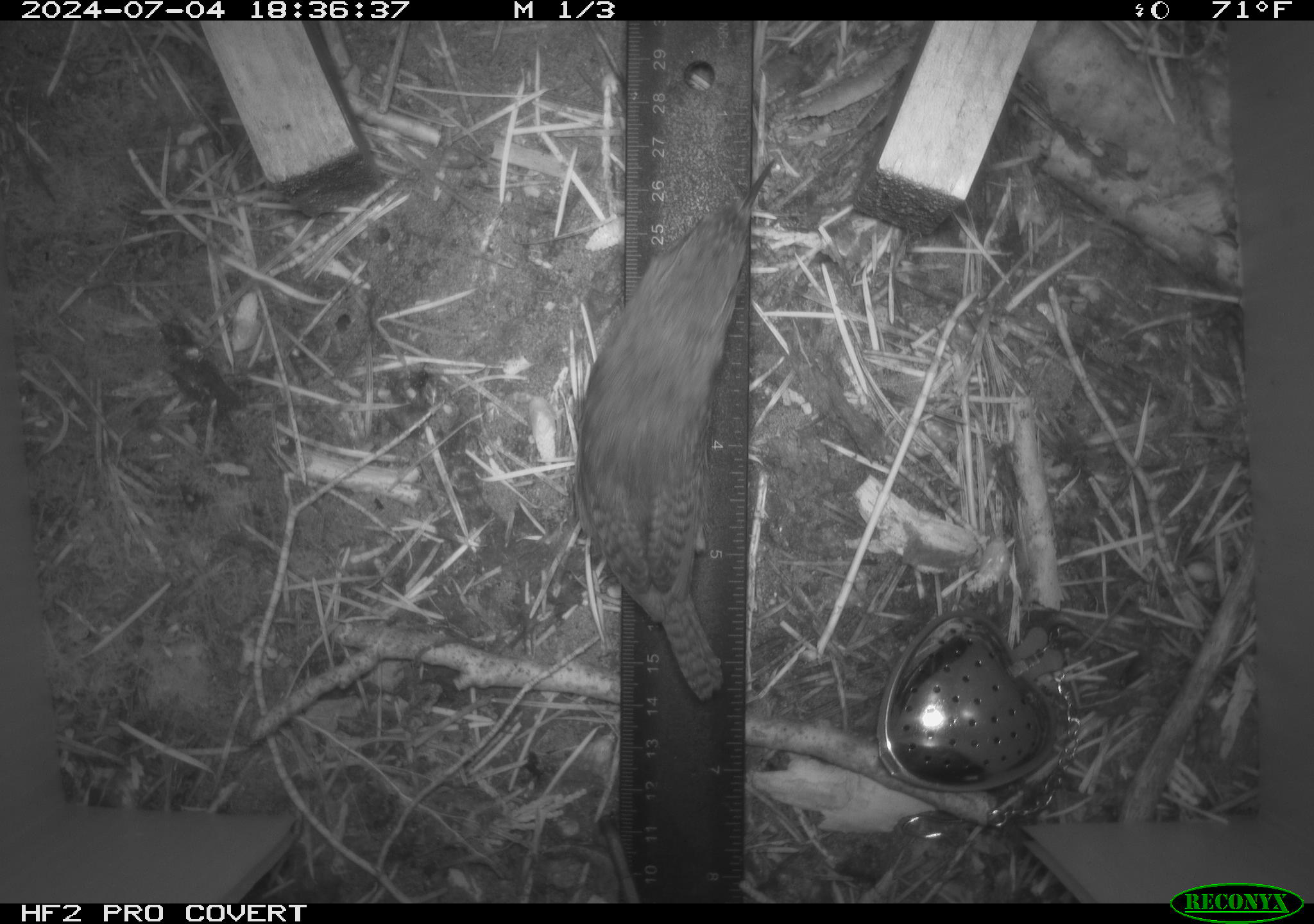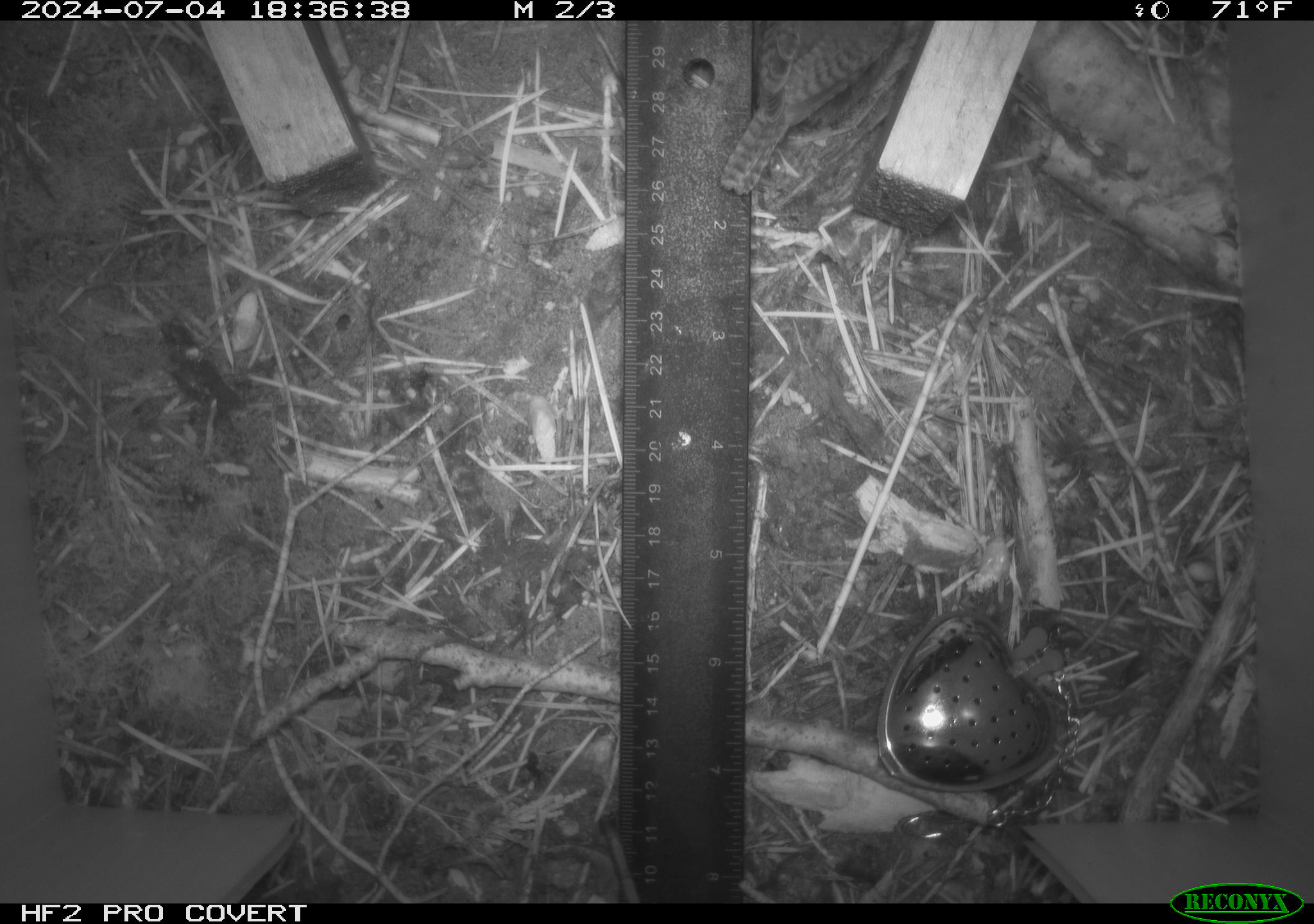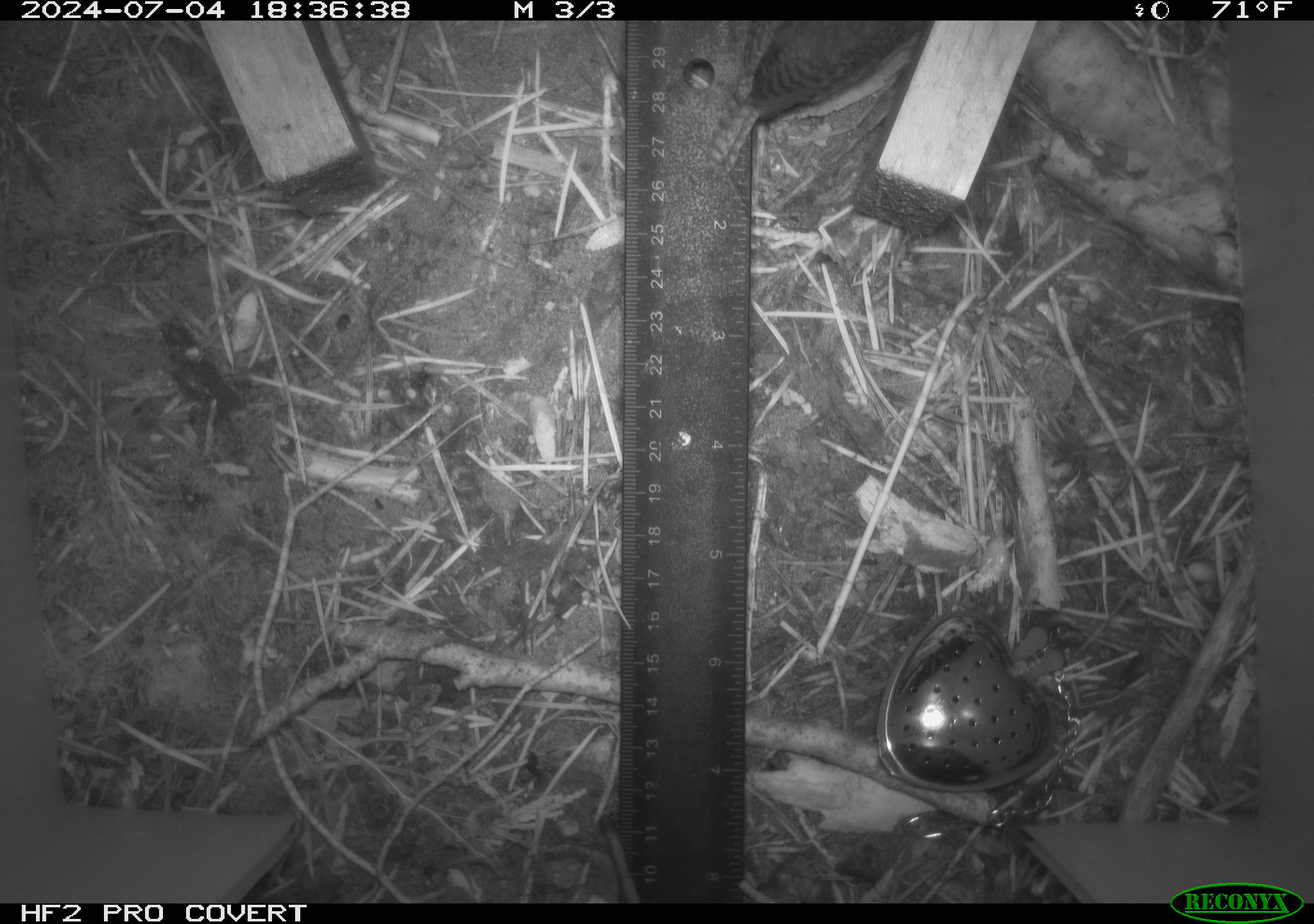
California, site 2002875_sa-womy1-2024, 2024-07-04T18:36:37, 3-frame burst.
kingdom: Animalia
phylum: Chordata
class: Aves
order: Passeriformes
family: Troglodytidae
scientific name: Troglodytidae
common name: wren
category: troglodytidae family